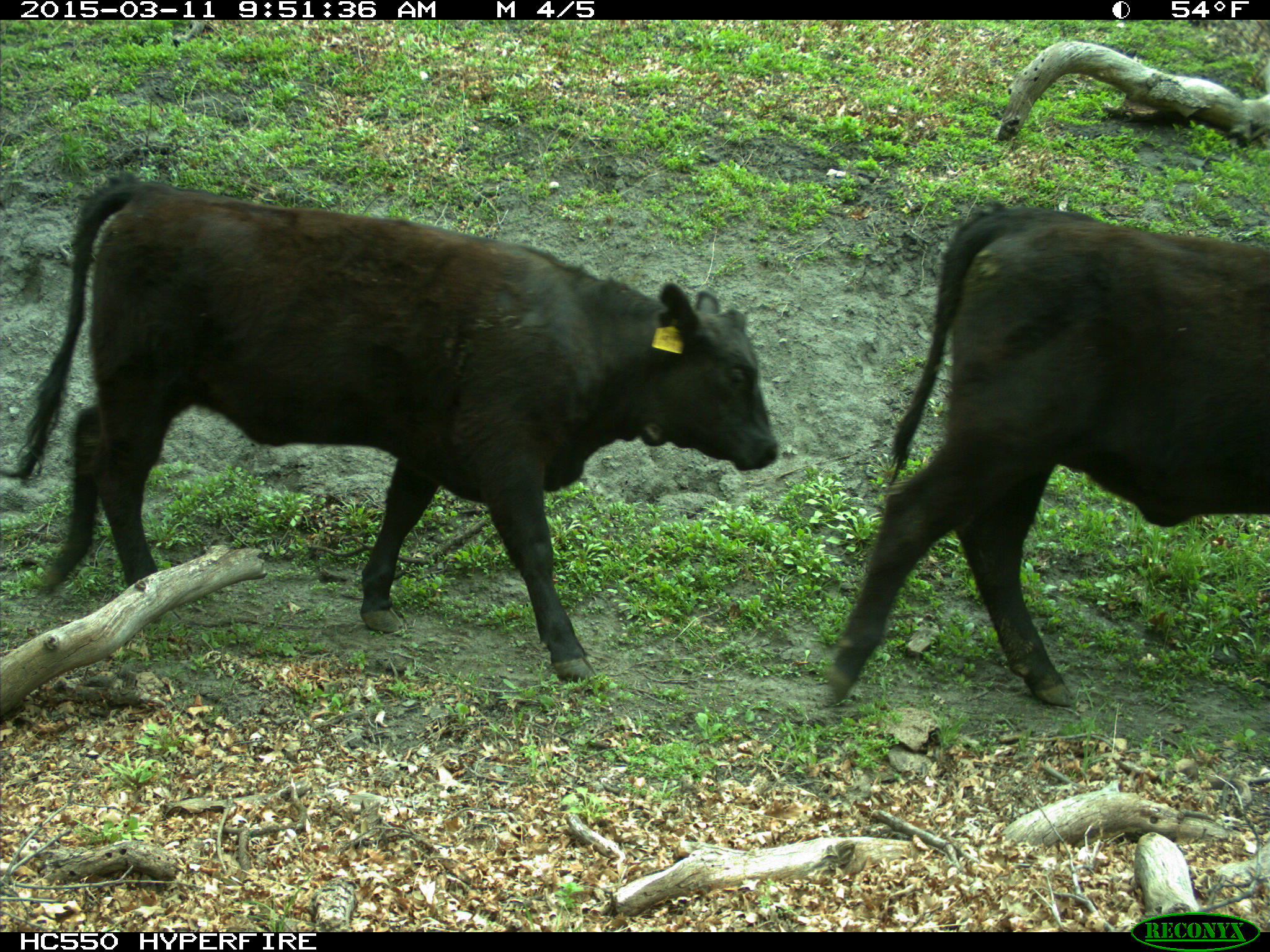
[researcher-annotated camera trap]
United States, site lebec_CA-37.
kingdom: Animalia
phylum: Chordata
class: Mammalia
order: Artiodactyla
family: Bovidae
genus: Bos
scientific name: Bos taurus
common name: domestic cow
Bos taurus (domestic cow).